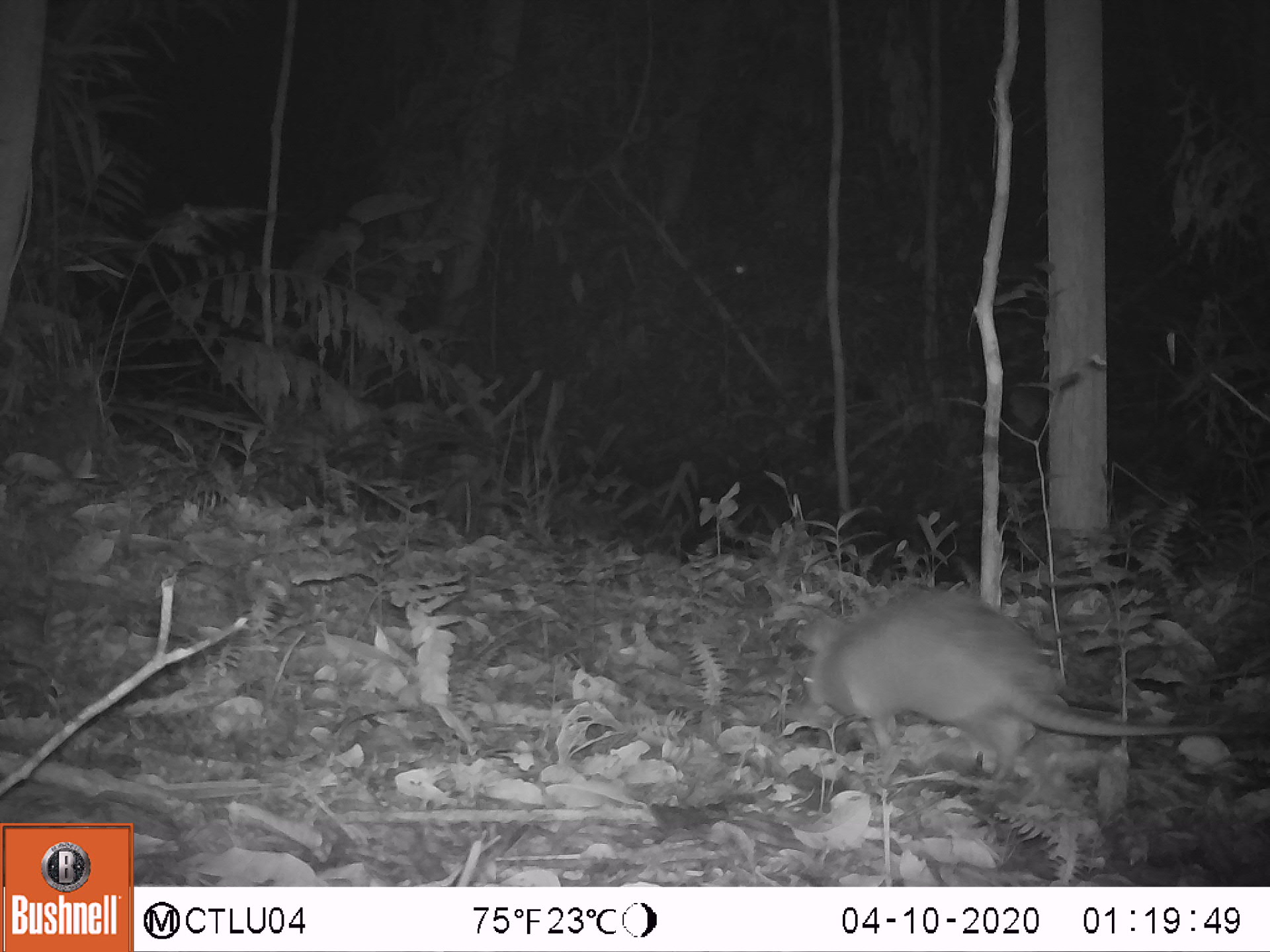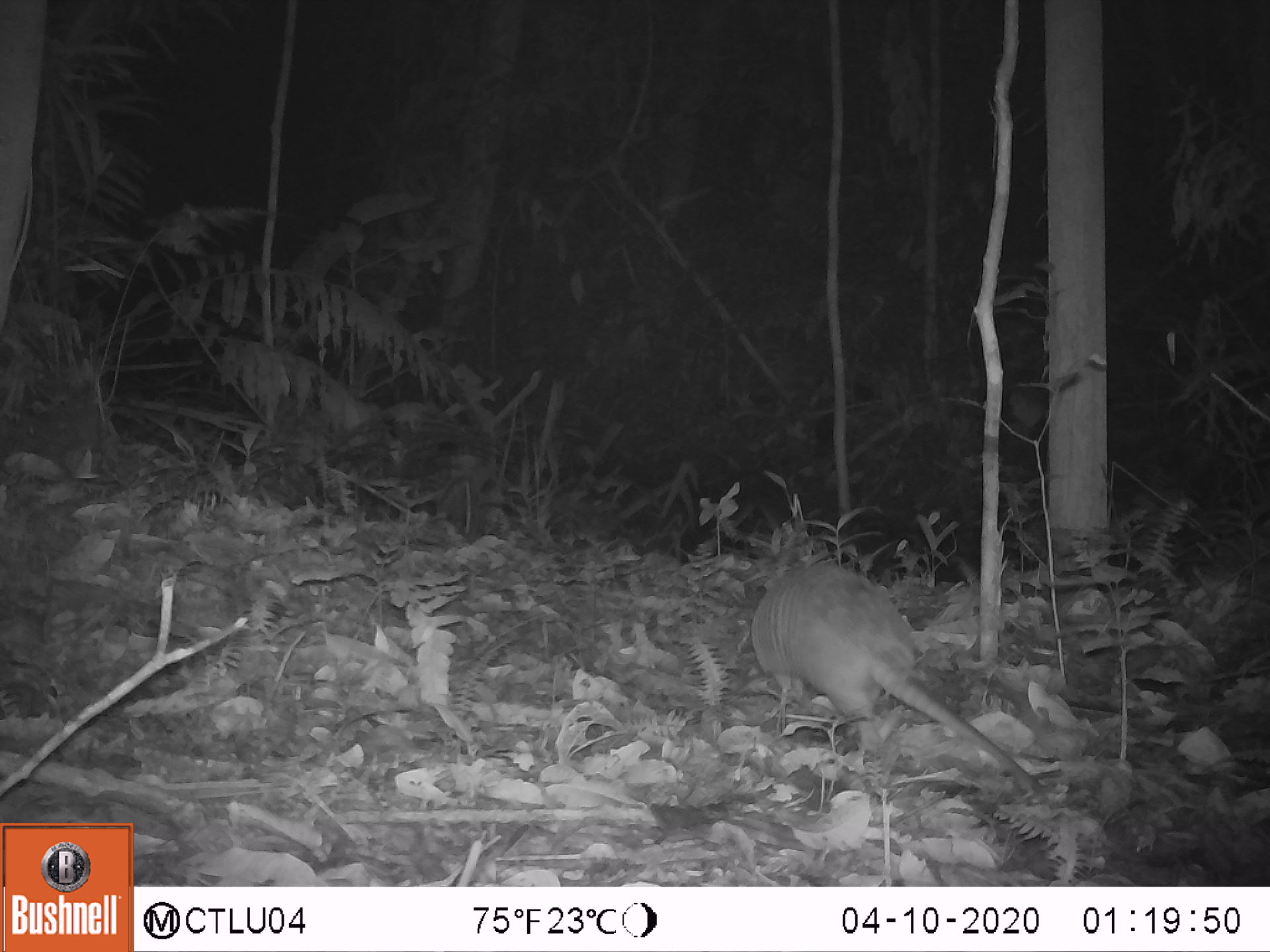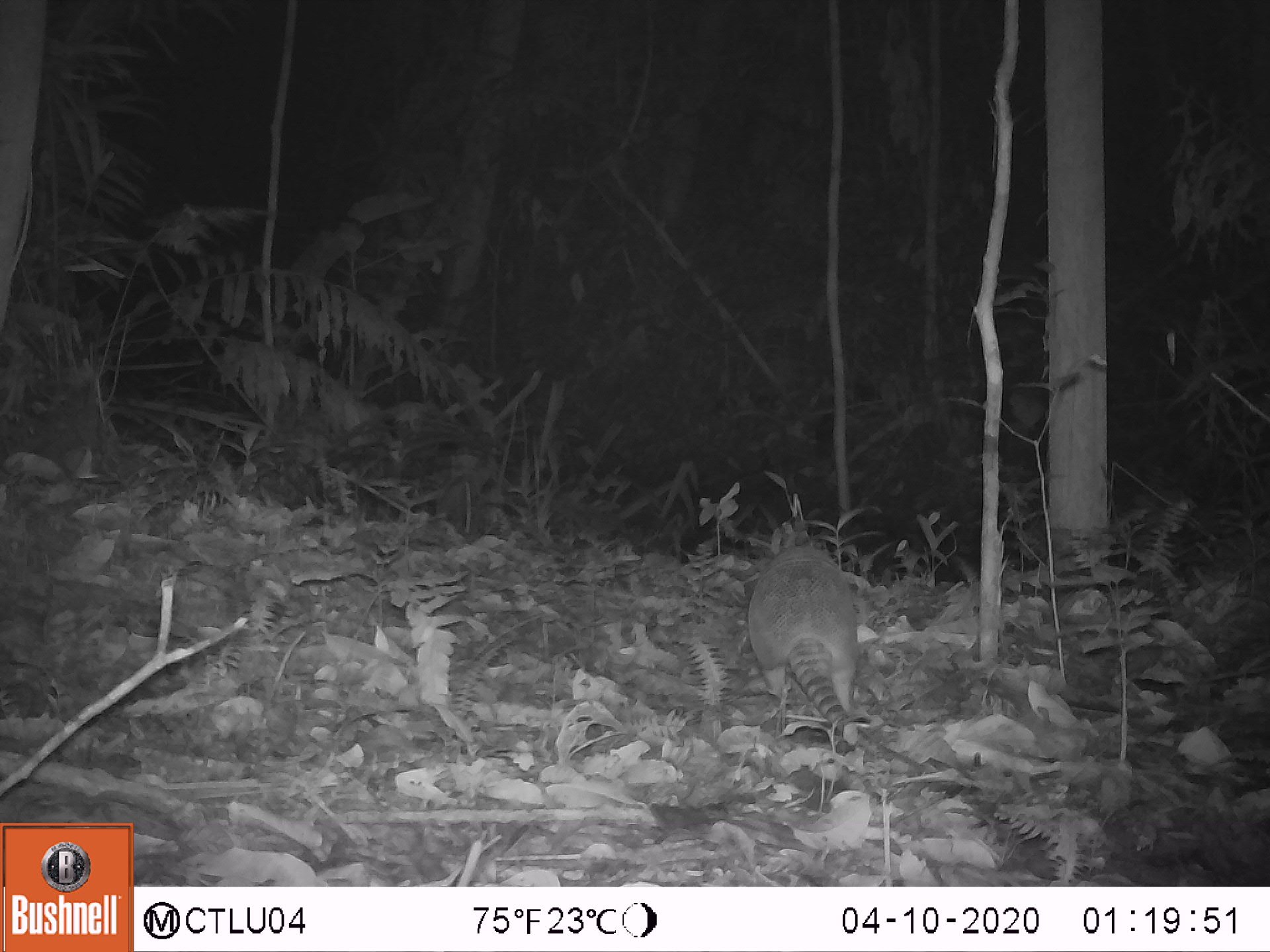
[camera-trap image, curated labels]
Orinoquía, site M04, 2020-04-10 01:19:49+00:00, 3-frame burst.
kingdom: Animalia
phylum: Chordata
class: Mammalia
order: Cingulata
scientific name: Cingulata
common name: armadillo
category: unknown armadillo